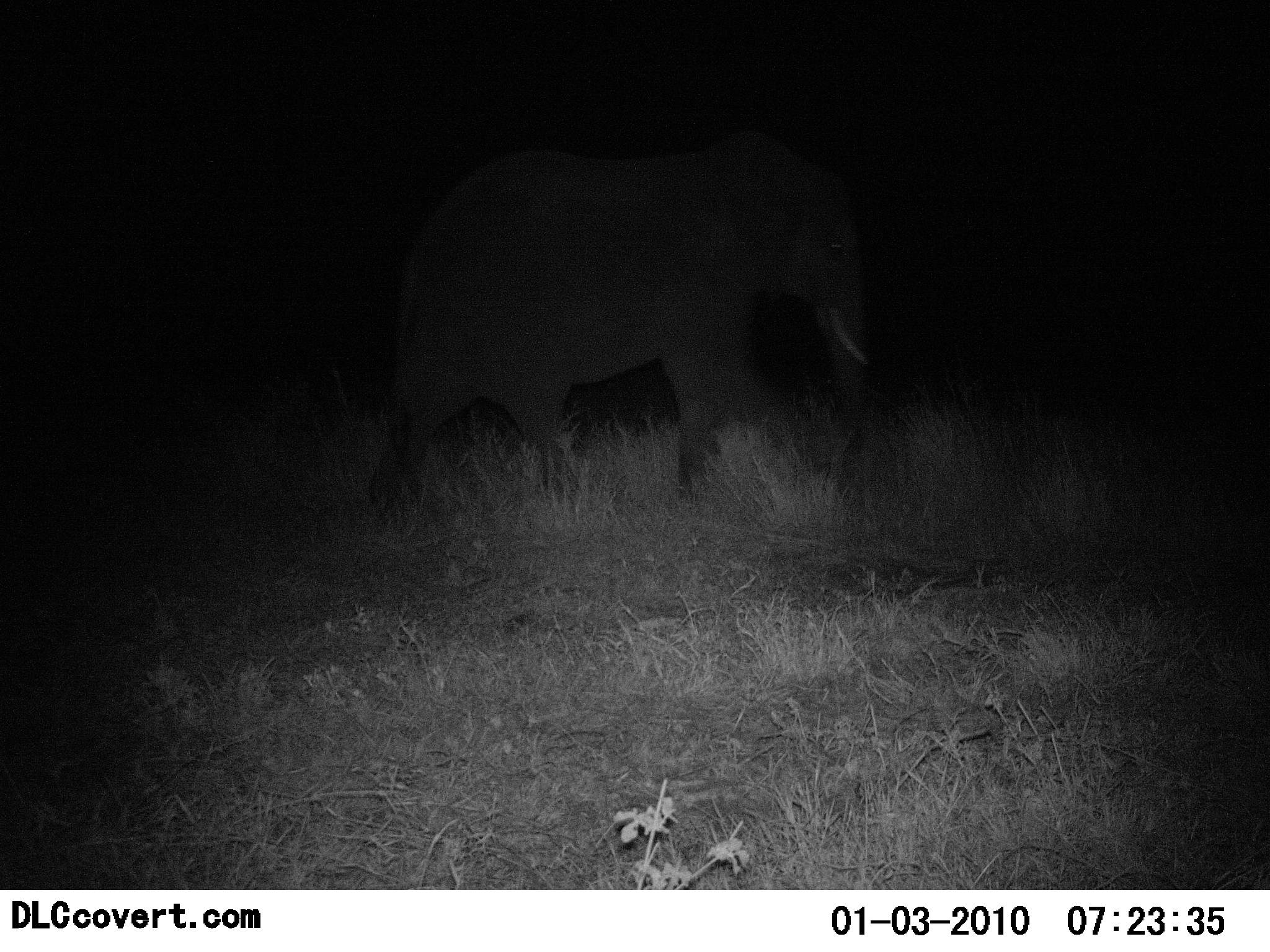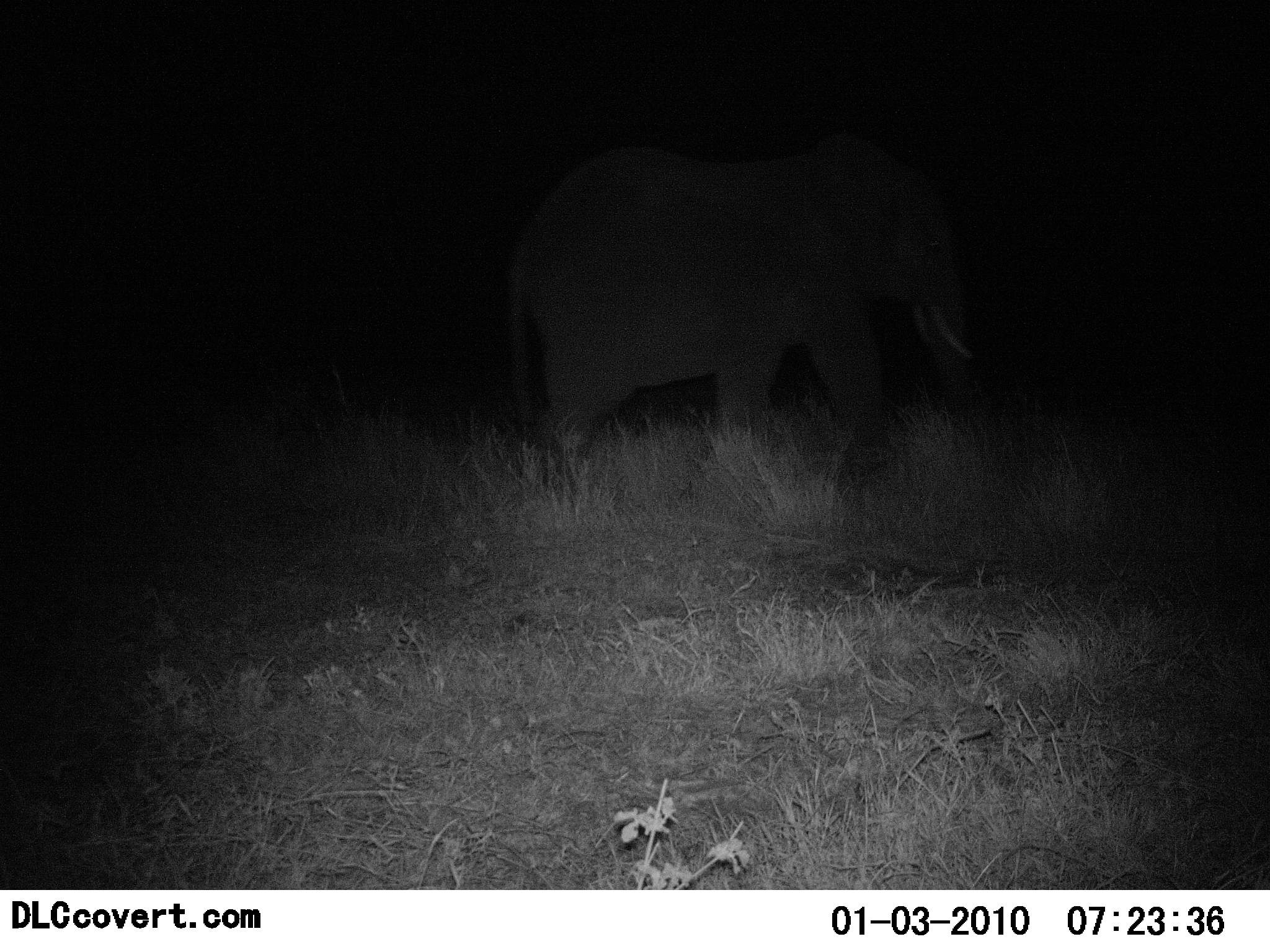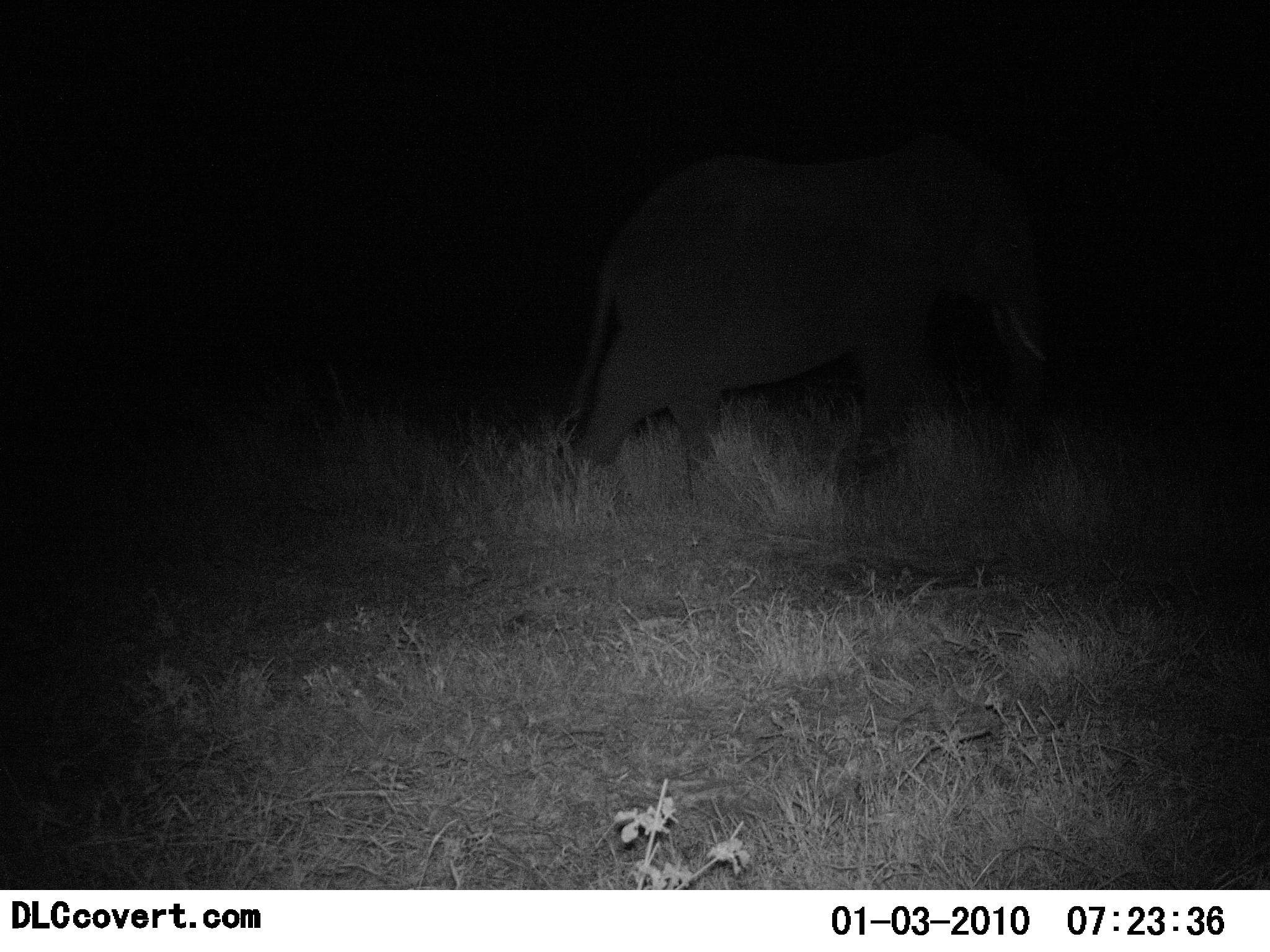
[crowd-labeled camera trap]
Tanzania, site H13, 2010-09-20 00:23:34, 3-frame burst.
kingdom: Animalia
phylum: Chordata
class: Mammalia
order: Proboscidea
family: Elephantidae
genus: Loxodonta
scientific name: Loxodonta africana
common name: african bush elephant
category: elephant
Elephant (african bush elephant) (Loxodonta africana), count 1. Behavior (volunteer vote fractions): standing 6%, resting 0%, moving 94%, interacting 0%. Young present (vote fraction): 0%. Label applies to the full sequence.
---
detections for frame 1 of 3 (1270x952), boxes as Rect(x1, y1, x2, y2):
animal: Rect(362, 129, 875, 502)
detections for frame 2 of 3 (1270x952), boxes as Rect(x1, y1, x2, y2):
animal: Rect(505, 130, 988, 505)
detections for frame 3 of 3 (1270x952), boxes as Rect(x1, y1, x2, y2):
animal: Rect(559, 127, 1055, 510)